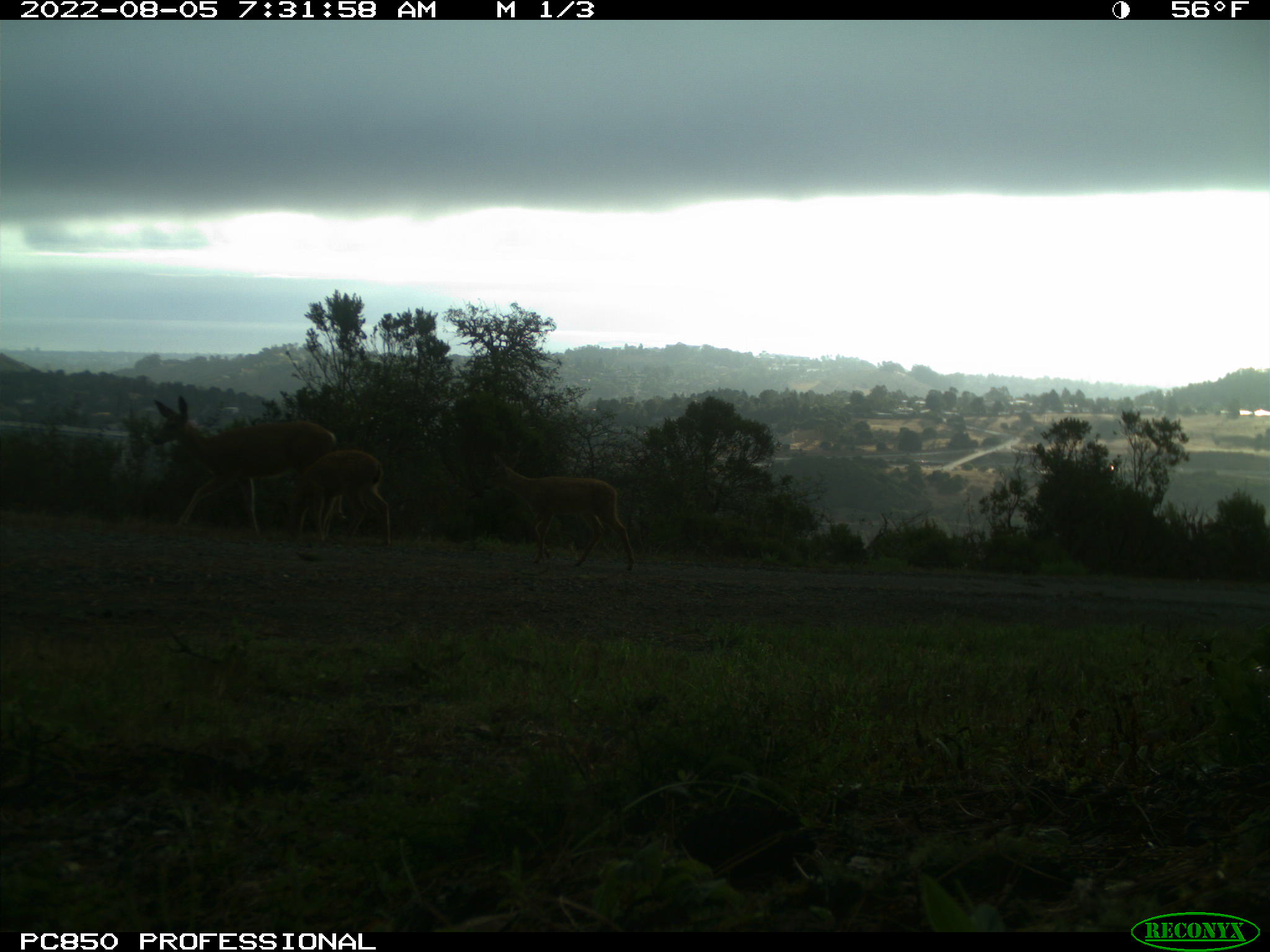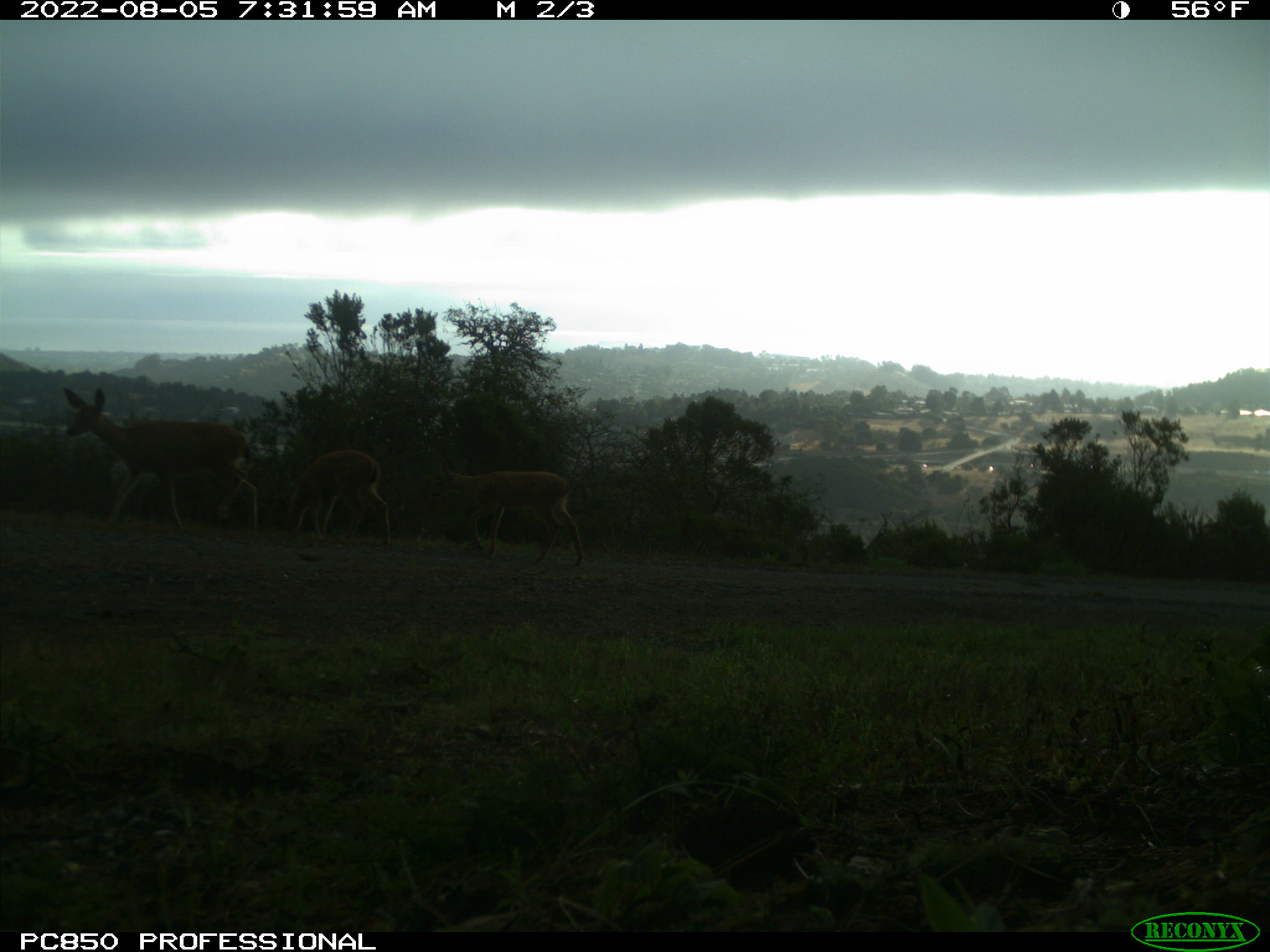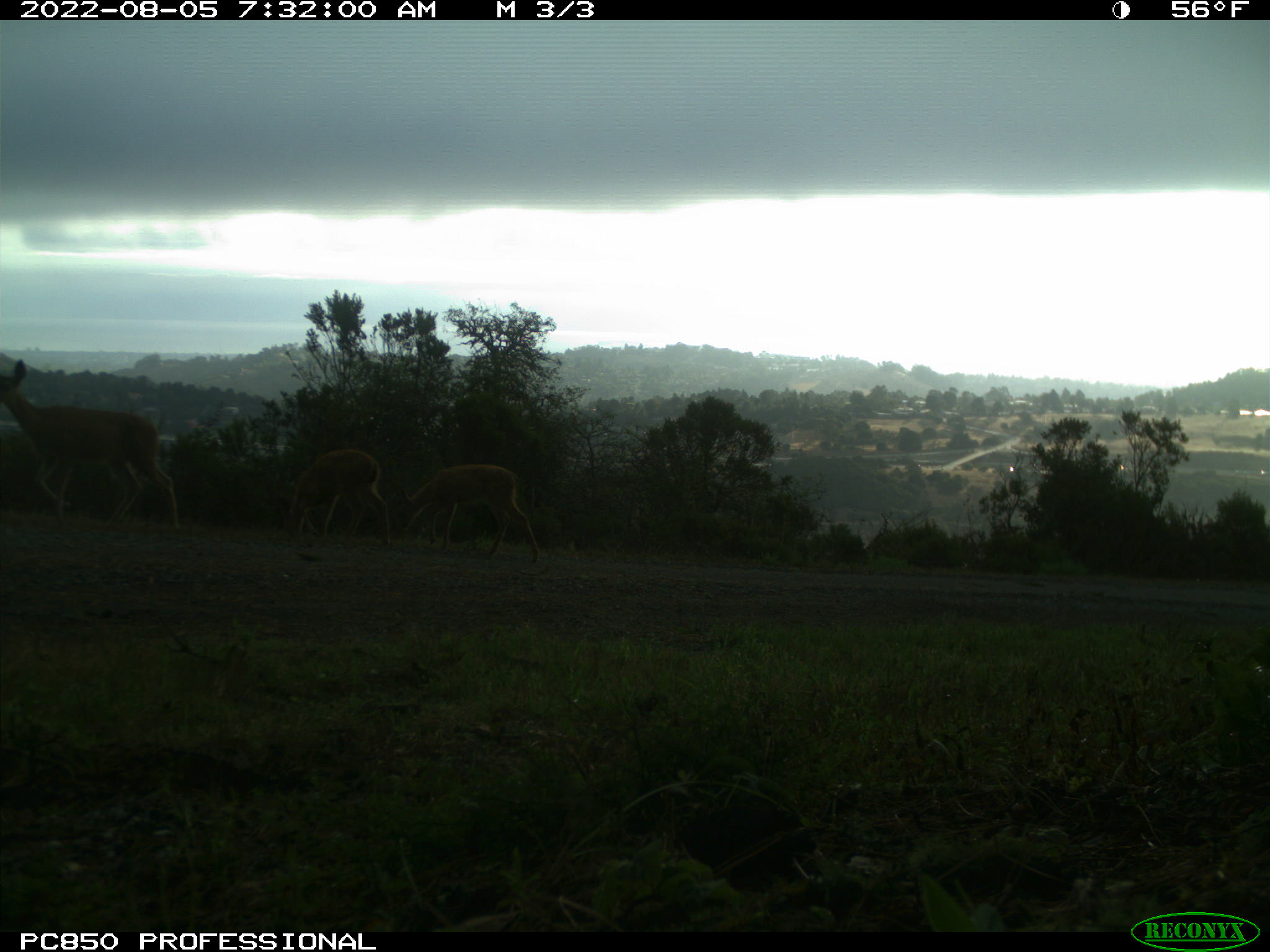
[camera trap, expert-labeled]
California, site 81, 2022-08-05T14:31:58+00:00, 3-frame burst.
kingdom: Animalia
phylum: Chordata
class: Mammalia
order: Artiodactyla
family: Cervidae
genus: Odocoileus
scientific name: Odocoileus hemionus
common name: mule deer